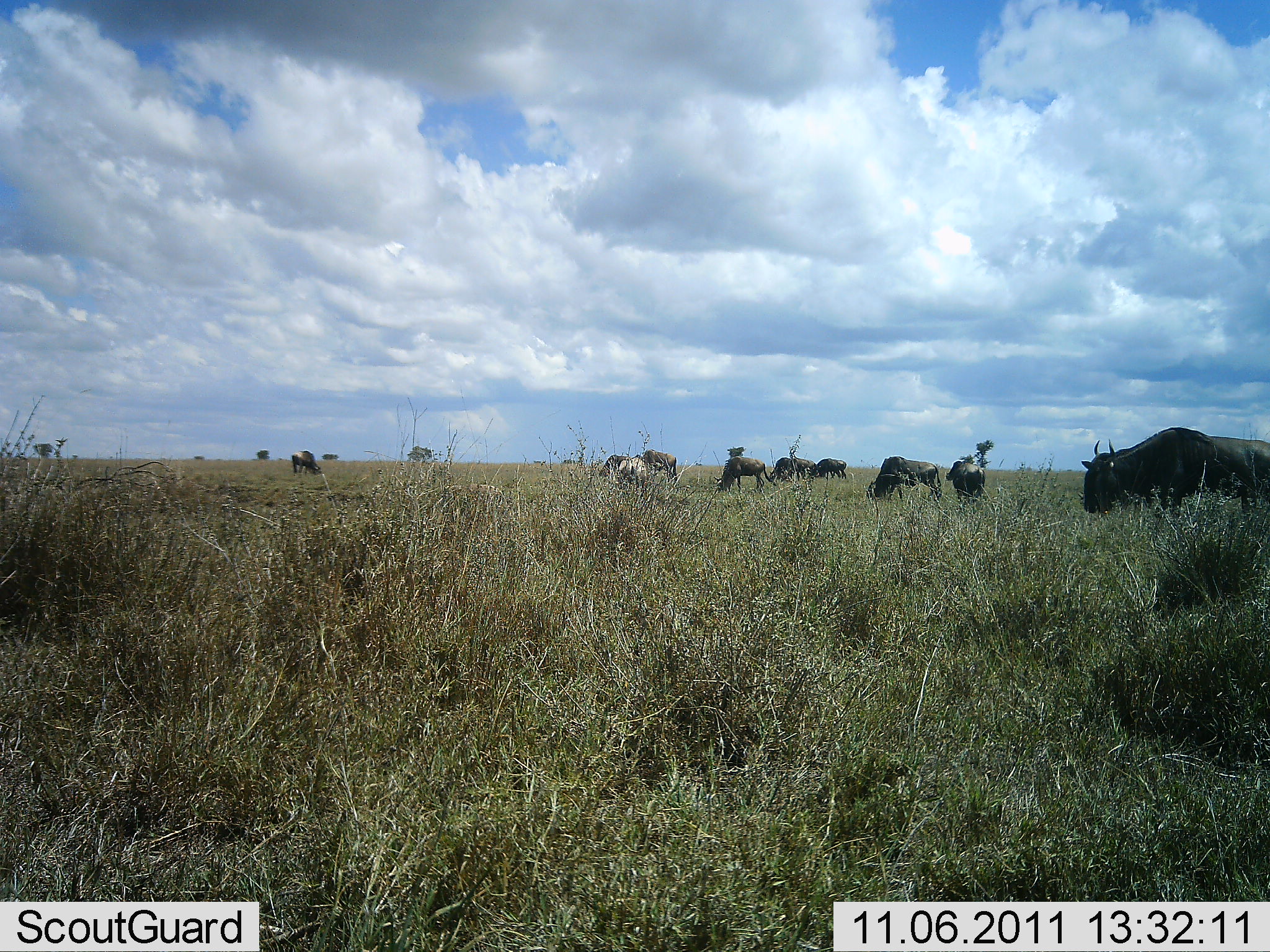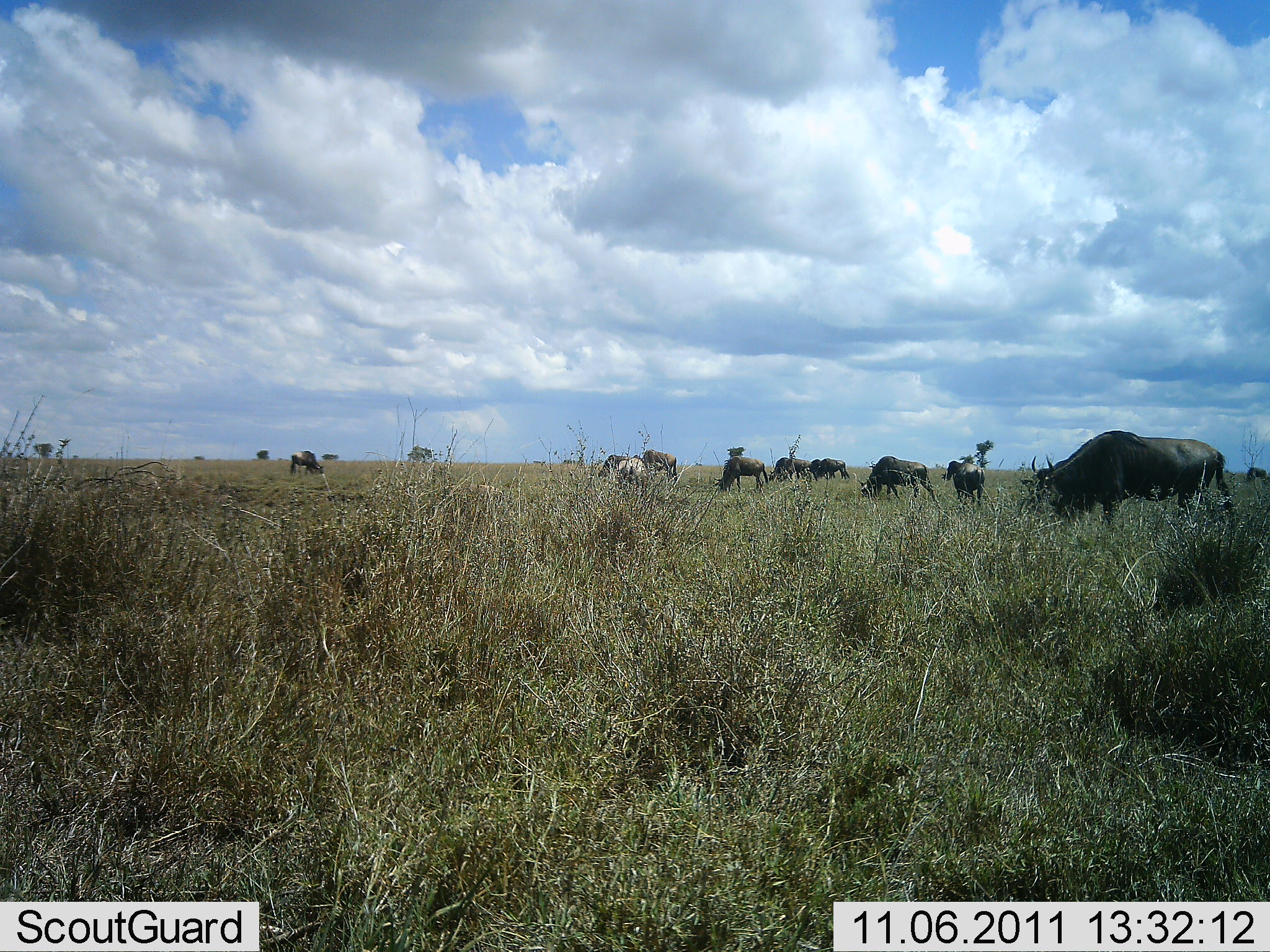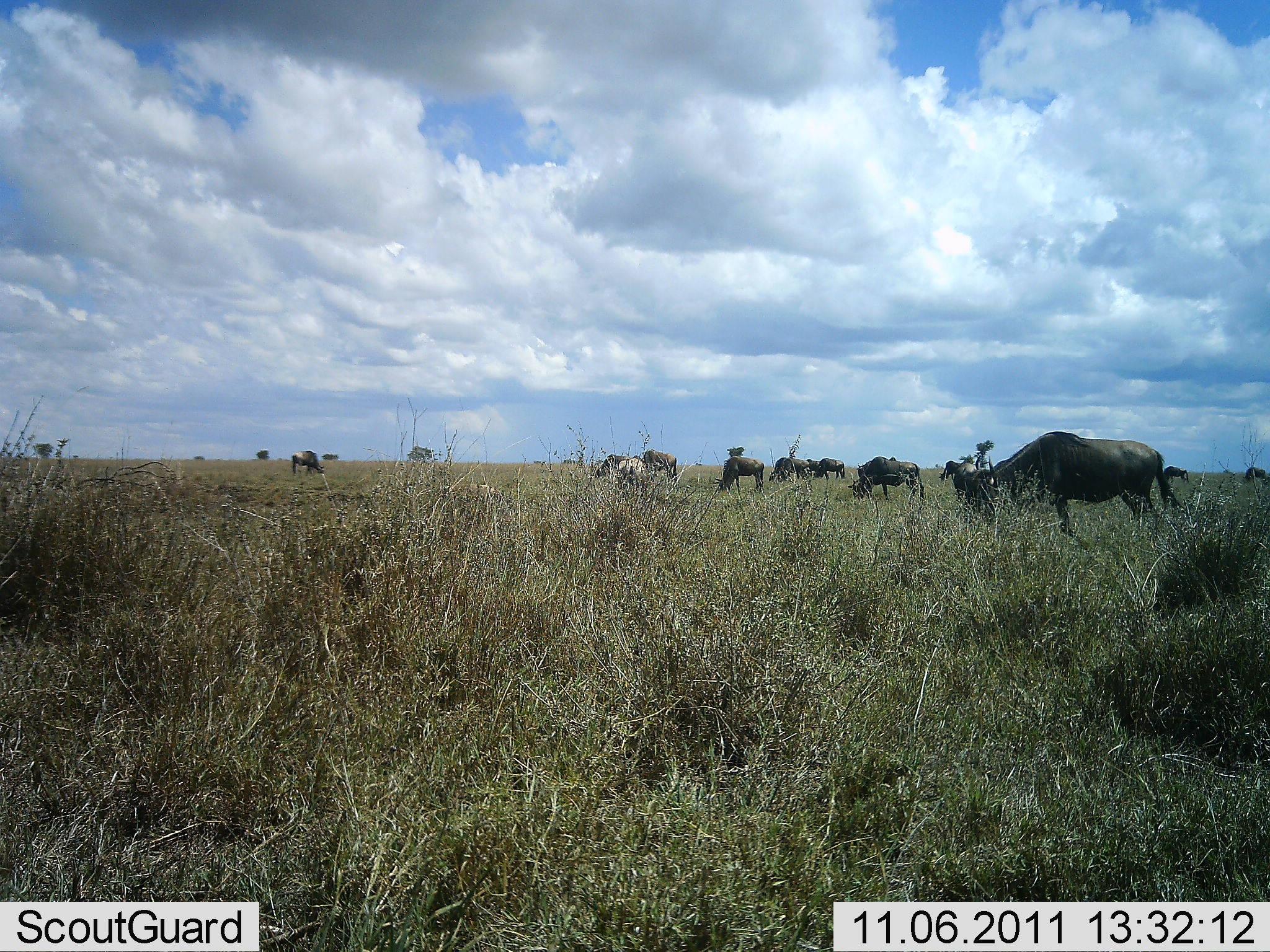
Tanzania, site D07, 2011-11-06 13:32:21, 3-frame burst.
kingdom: Animalia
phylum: Chordata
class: Mammalia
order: Artiodactyla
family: Bovidae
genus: Connochaetes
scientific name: Connochaetes taurinus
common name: blue wildebeest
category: wildebeest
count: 10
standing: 33%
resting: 0%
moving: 20%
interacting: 0%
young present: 7%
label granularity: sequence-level